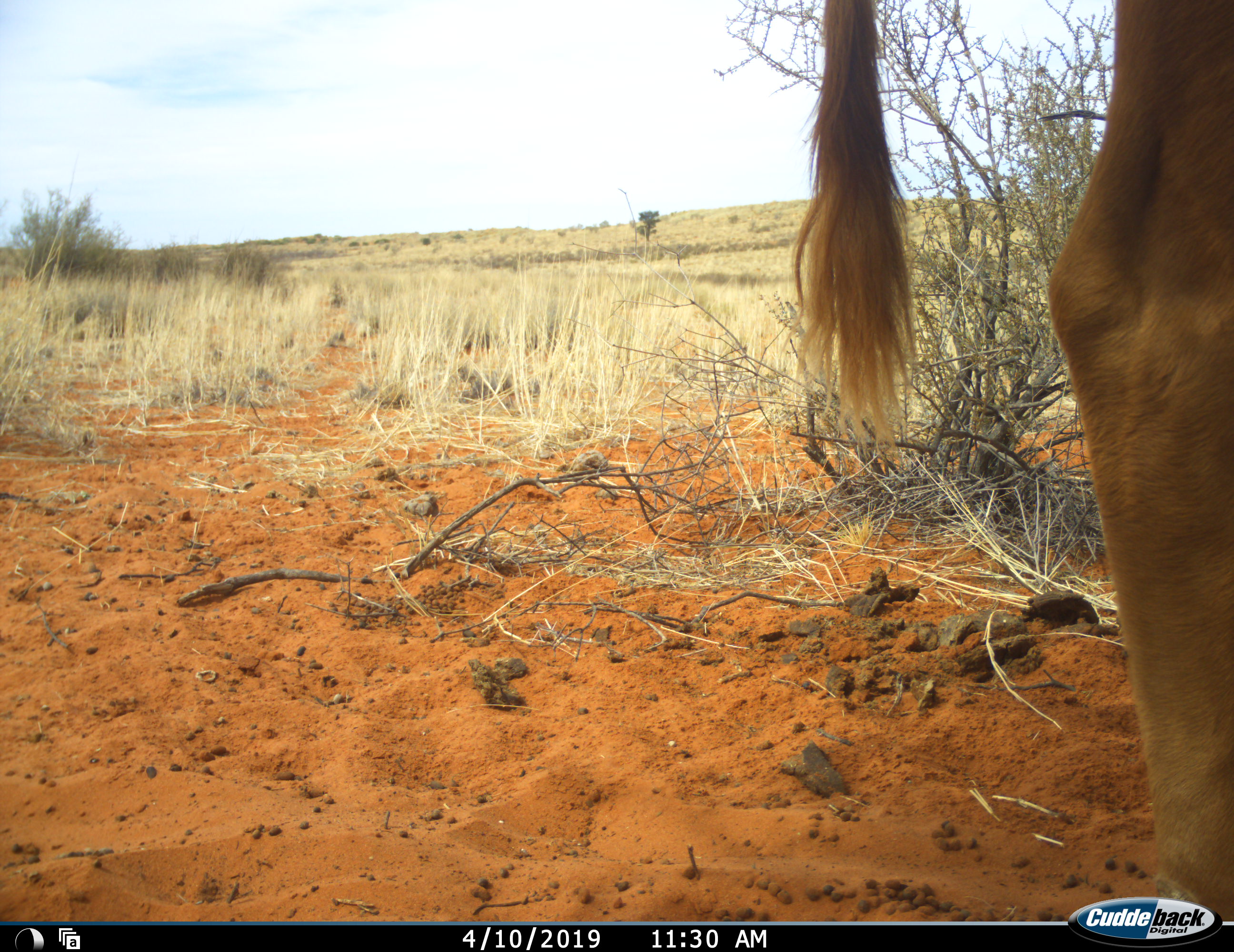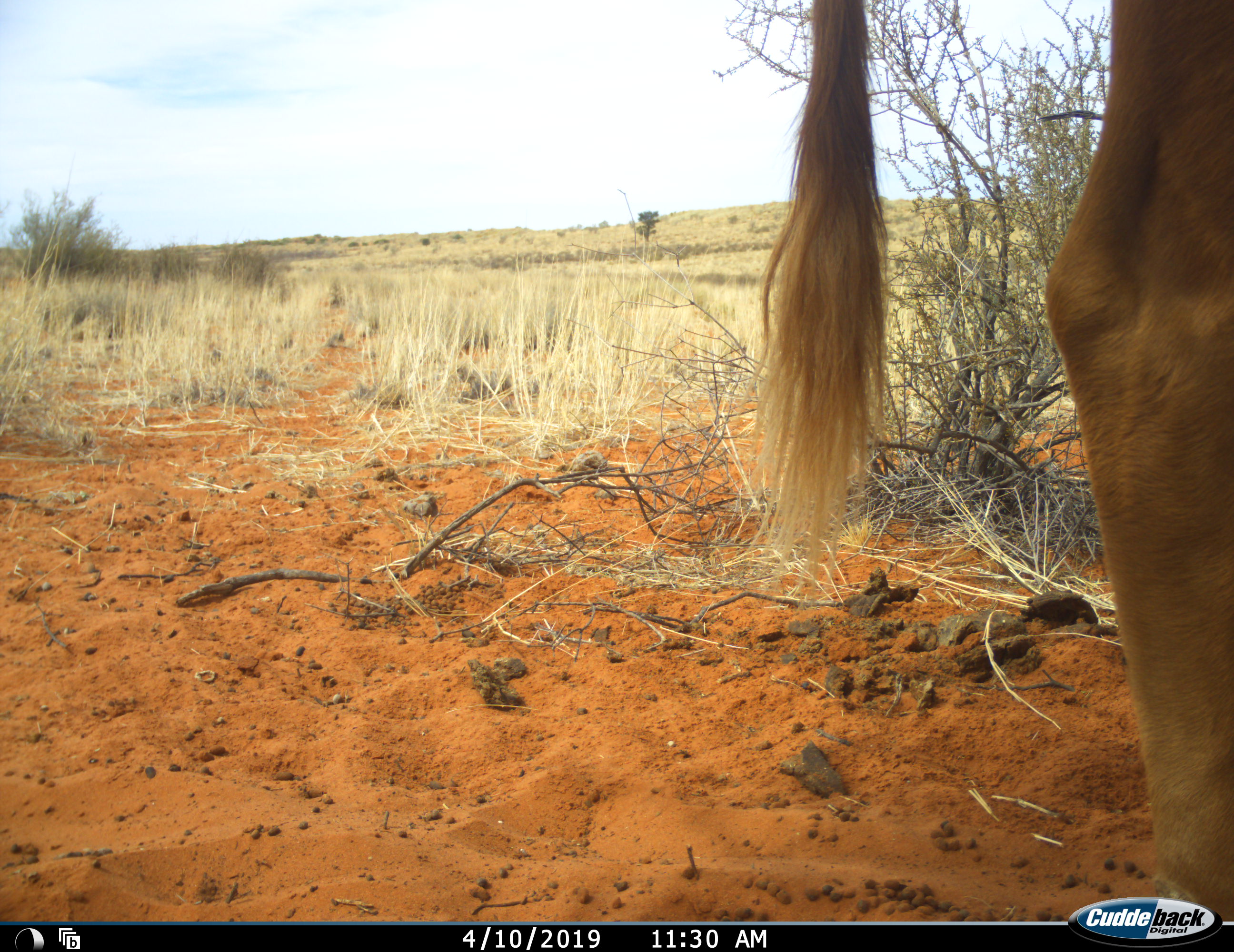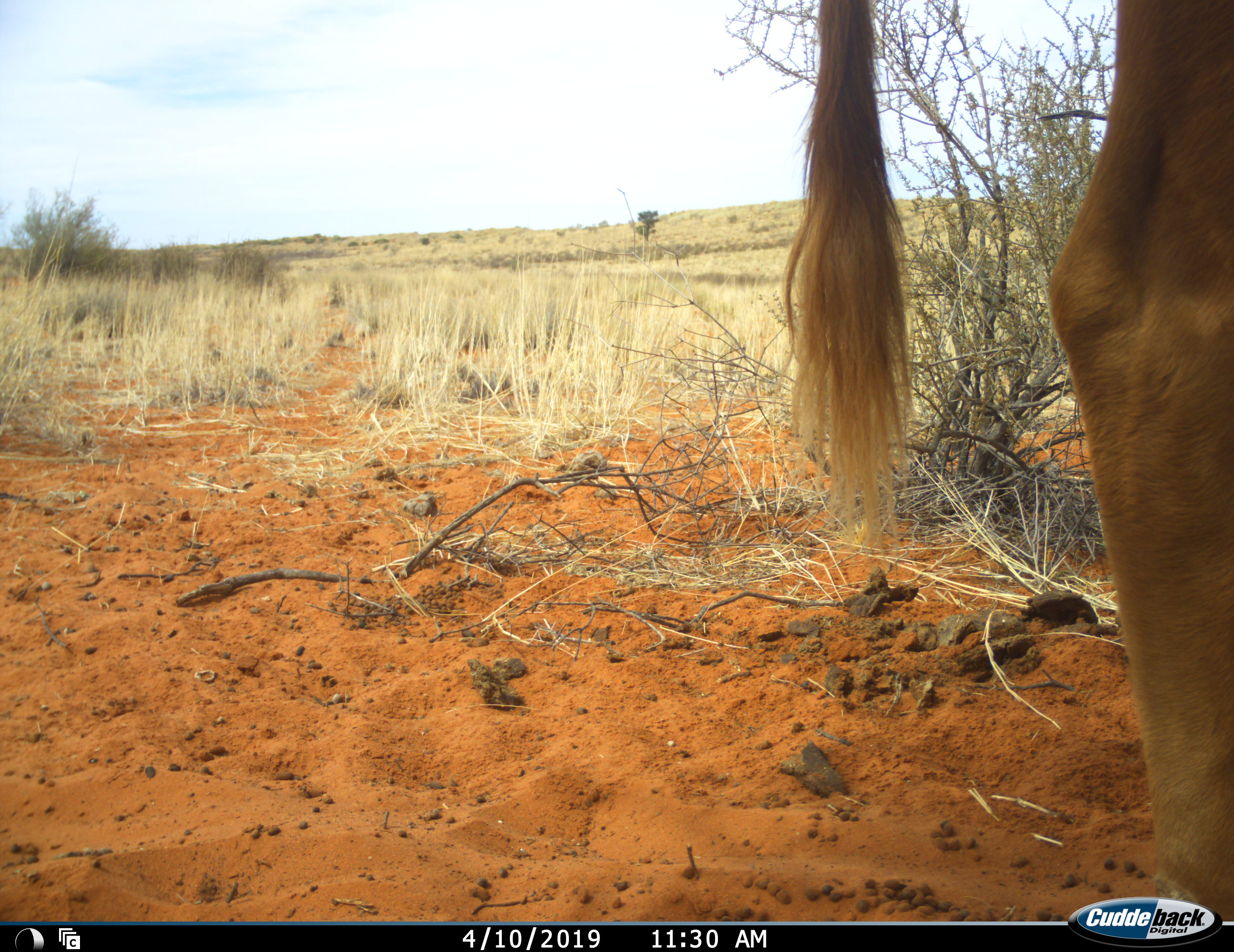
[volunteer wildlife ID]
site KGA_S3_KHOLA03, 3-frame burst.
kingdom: Animalia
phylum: Chordata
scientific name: Vertebrata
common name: domestic animal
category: domesticanimal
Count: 1.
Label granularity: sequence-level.